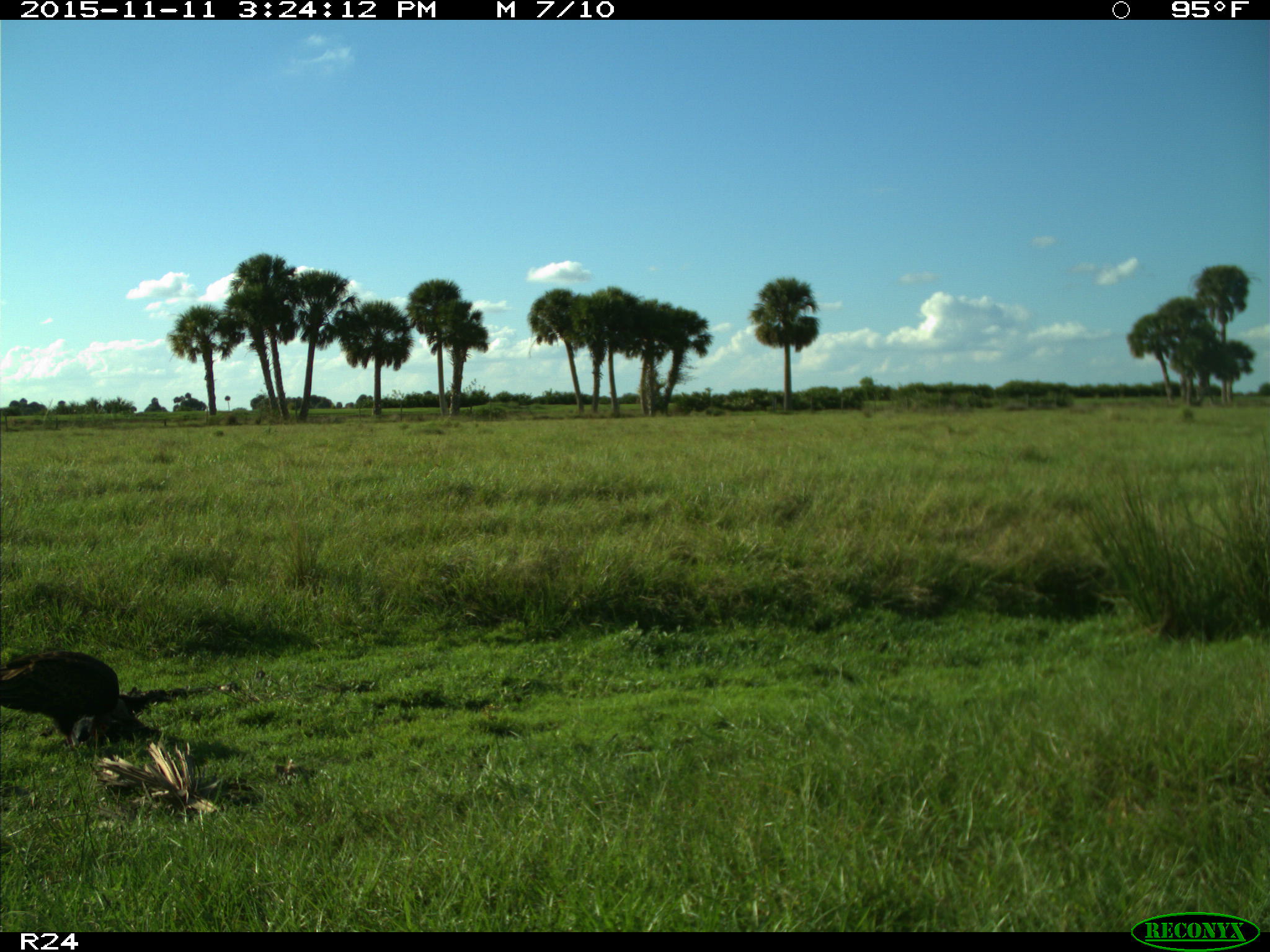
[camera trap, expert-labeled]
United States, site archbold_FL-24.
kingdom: Animalia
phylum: Chordata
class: Aves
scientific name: Aves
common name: birds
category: unidentified bird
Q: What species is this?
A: Unidentified bird (birds) (Aves).